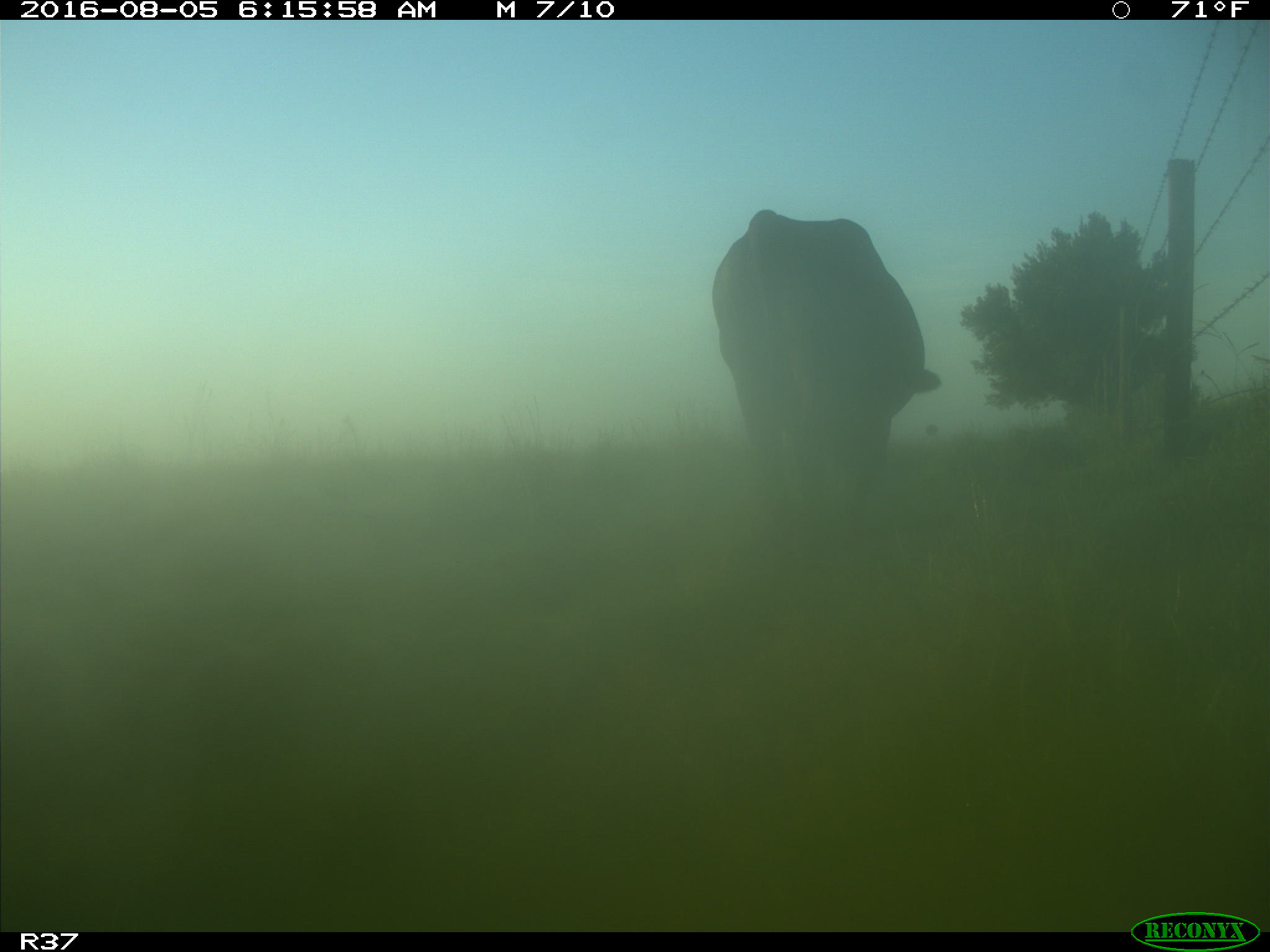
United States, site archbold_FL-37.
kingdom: Animalia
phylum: Chordata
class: Mammalia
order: Artiodactyla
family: Bovidae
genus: Bos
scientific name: Bos taurus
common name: domestic cow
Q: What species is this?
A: Bos taurus (domestic cow).